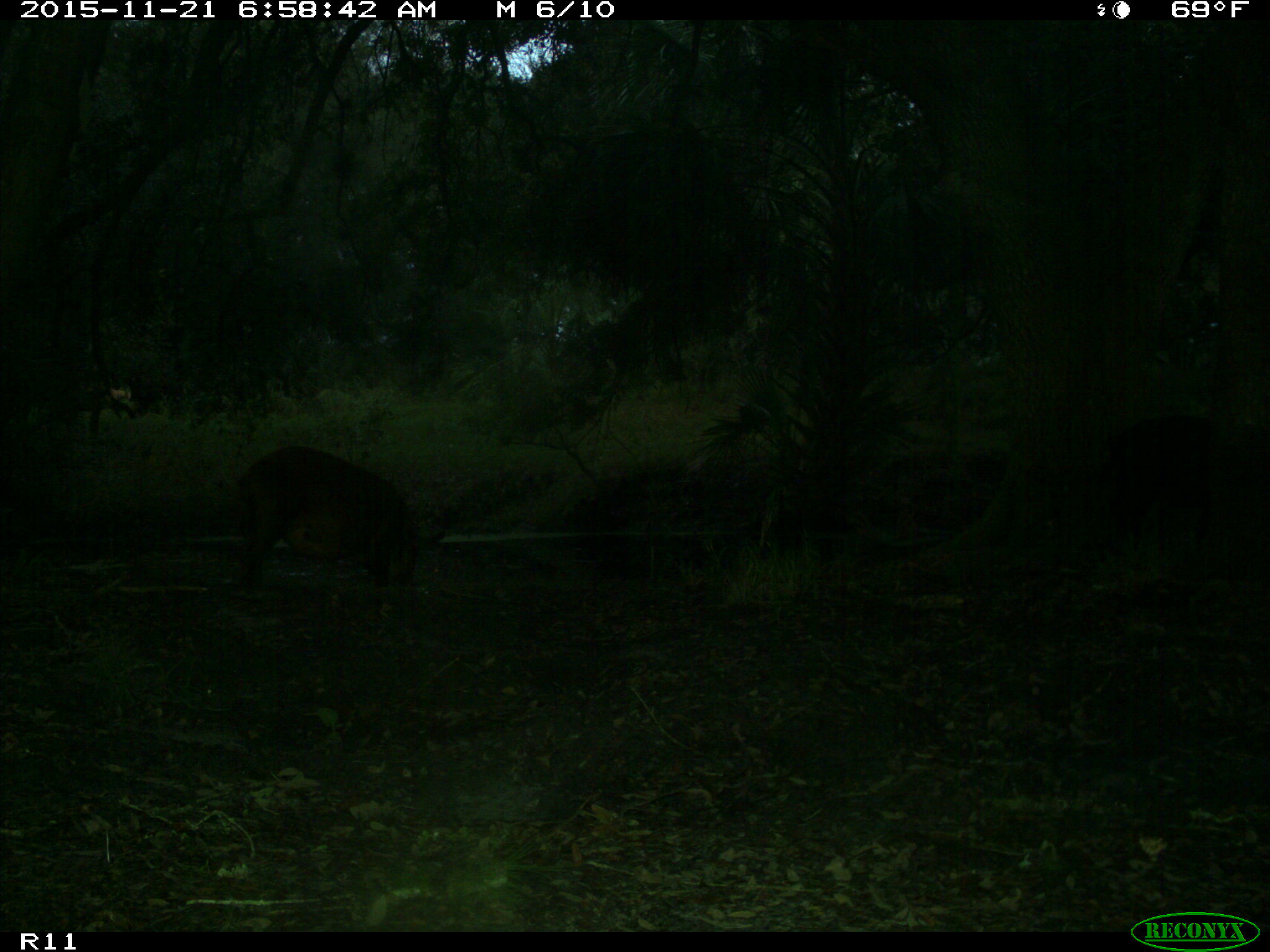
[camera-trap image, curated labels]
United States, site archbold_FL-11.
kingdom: Animalia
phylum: Chordata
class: Mammalia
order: Artiodactyla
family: Suidae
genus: Sus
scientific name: Sus scrofa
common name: wild boar